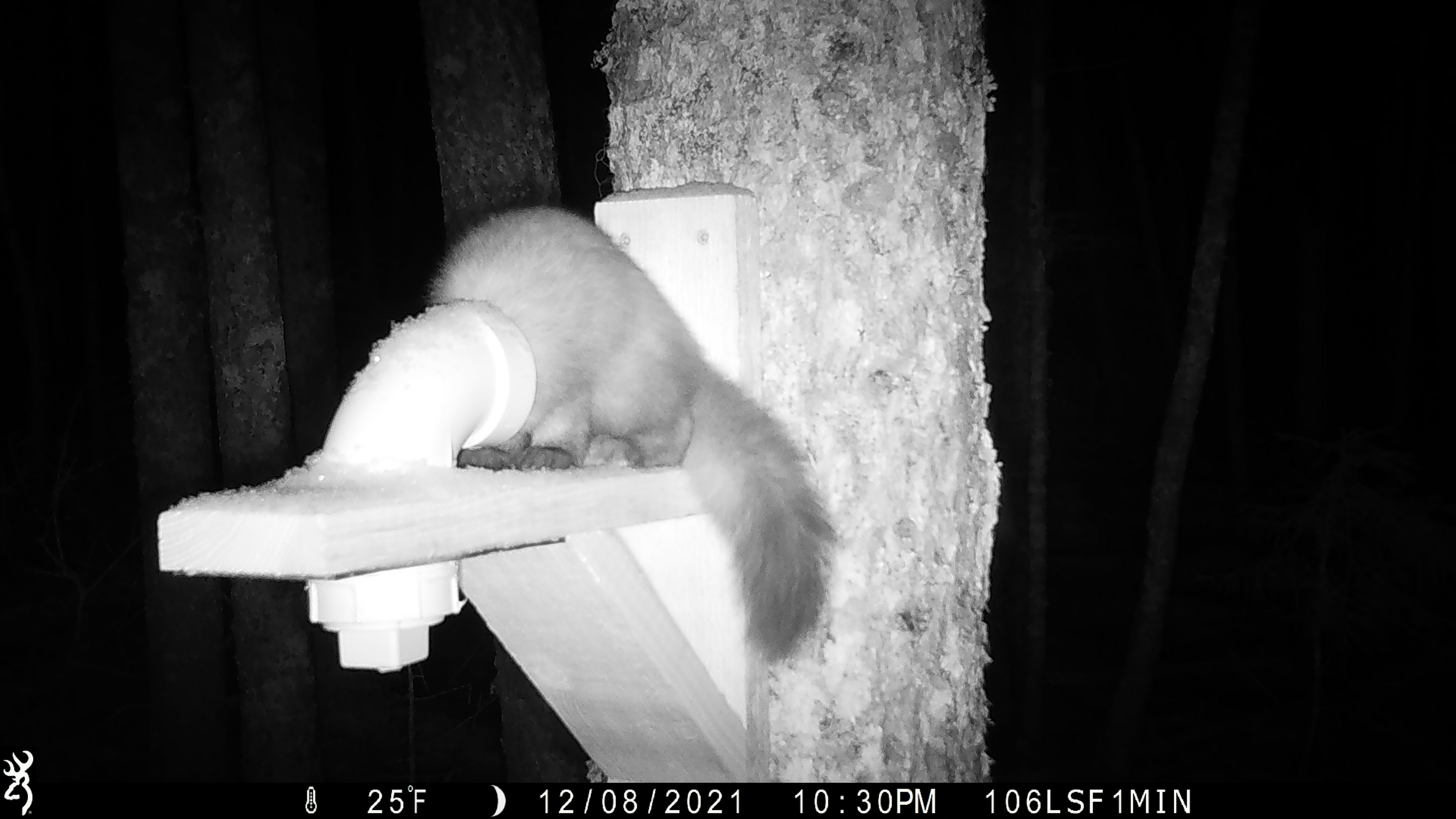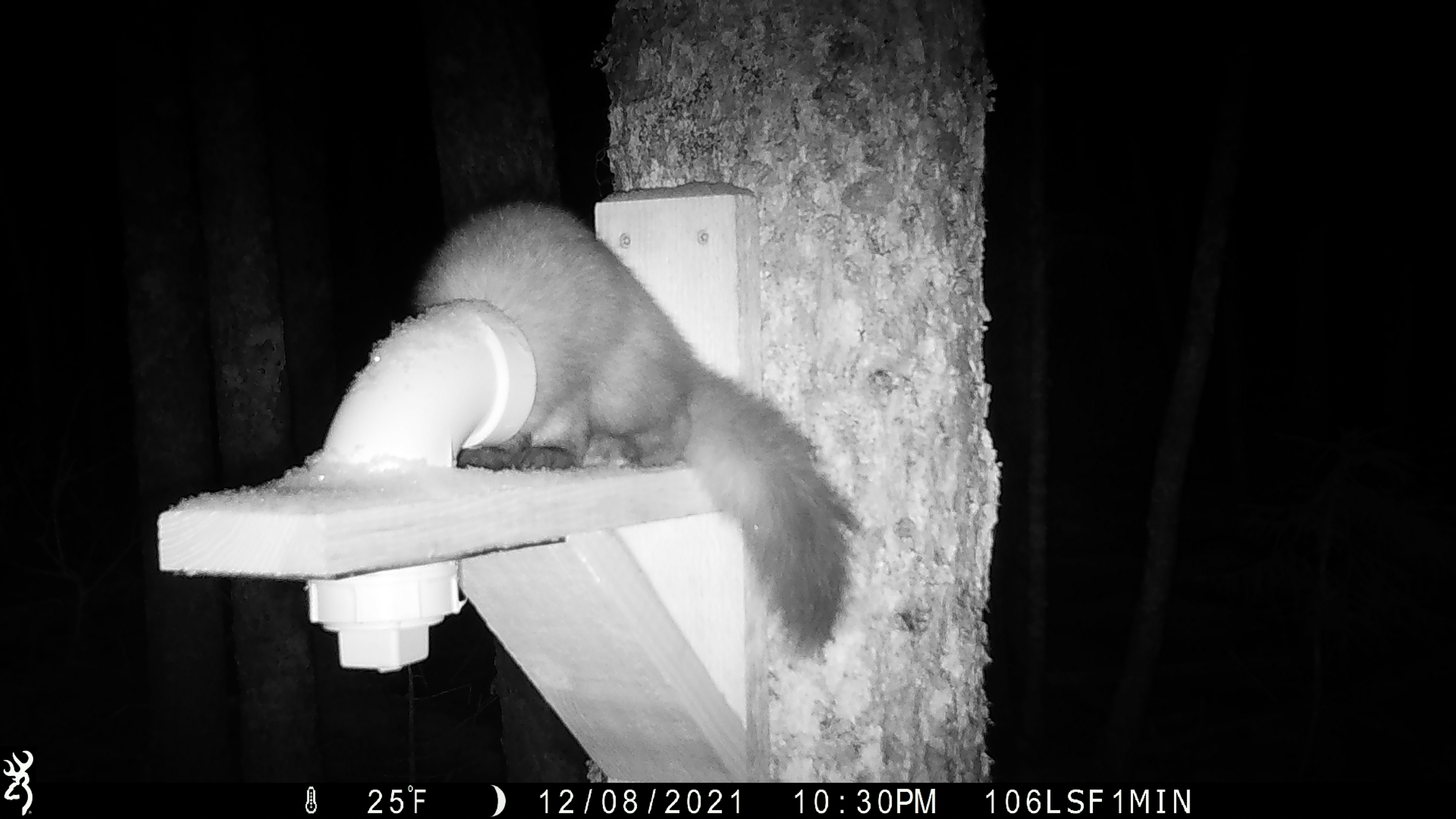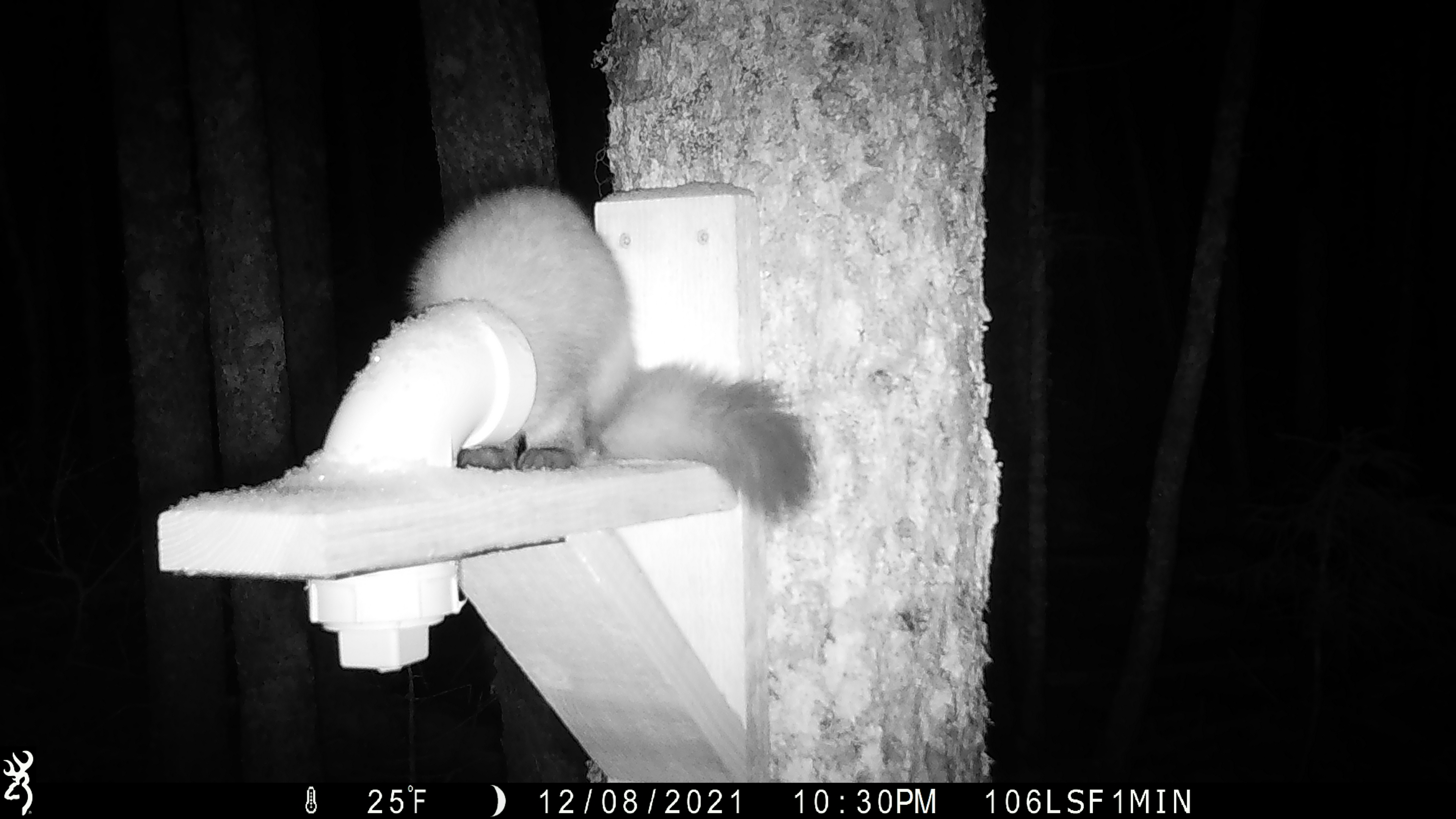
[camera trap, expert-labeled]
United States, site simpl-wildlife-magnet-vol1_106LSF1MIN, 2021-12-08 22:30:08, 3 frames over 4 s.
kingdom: Animalia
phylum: Chordata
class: Mammalia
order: Carnivora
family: Mustelidae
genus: Martes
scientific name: Martes americana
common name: american marten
American marten (Martes americana).